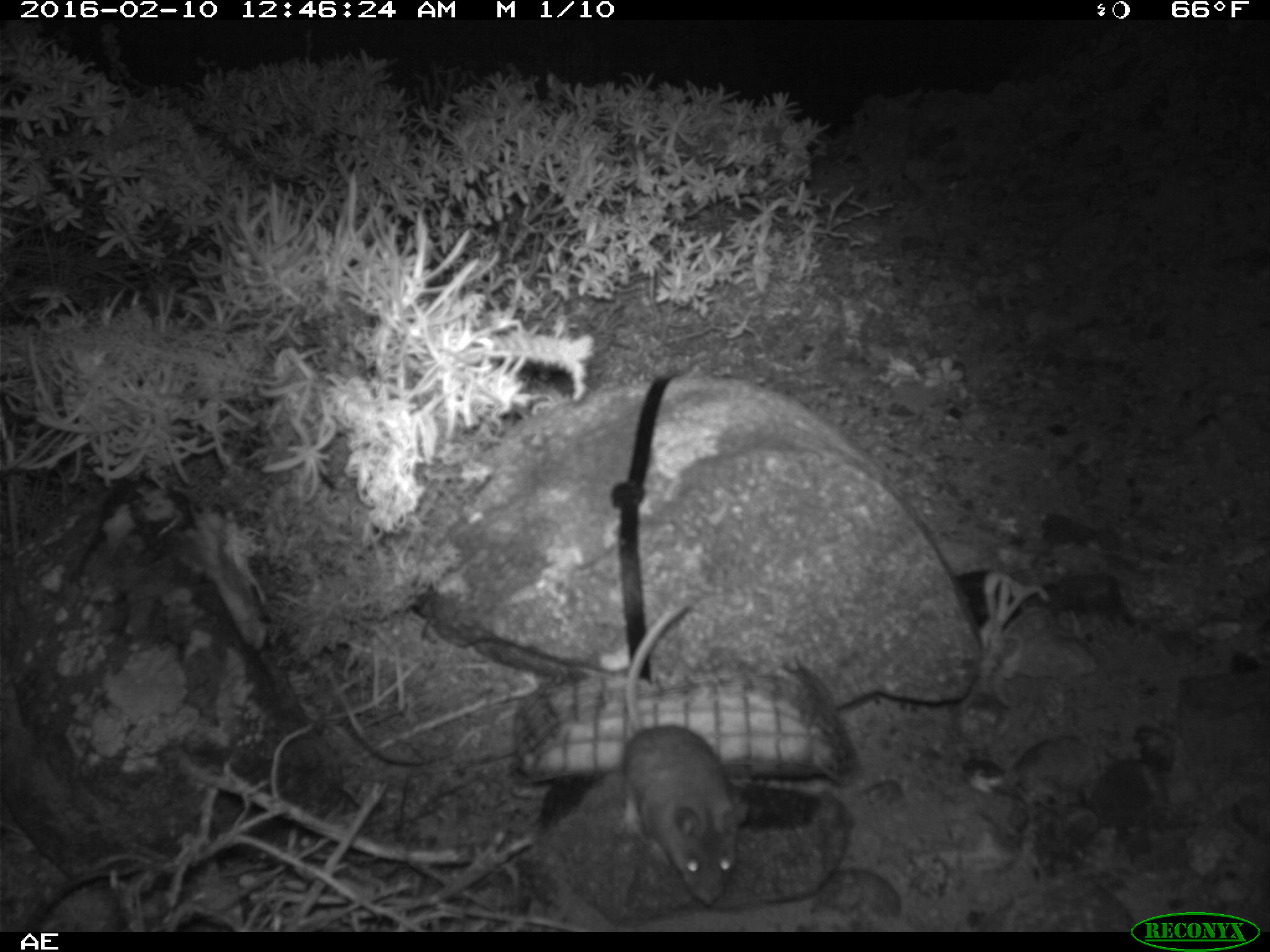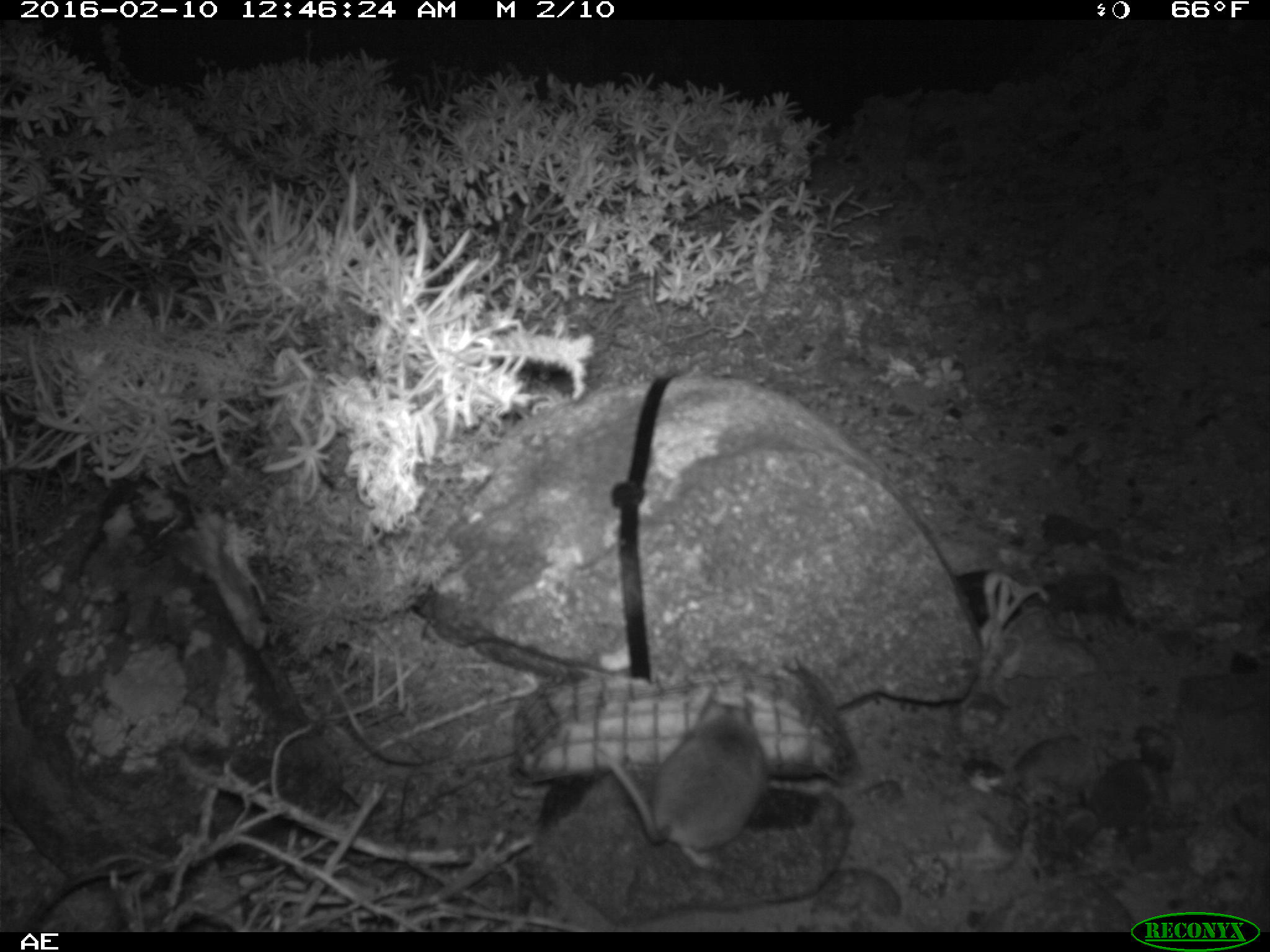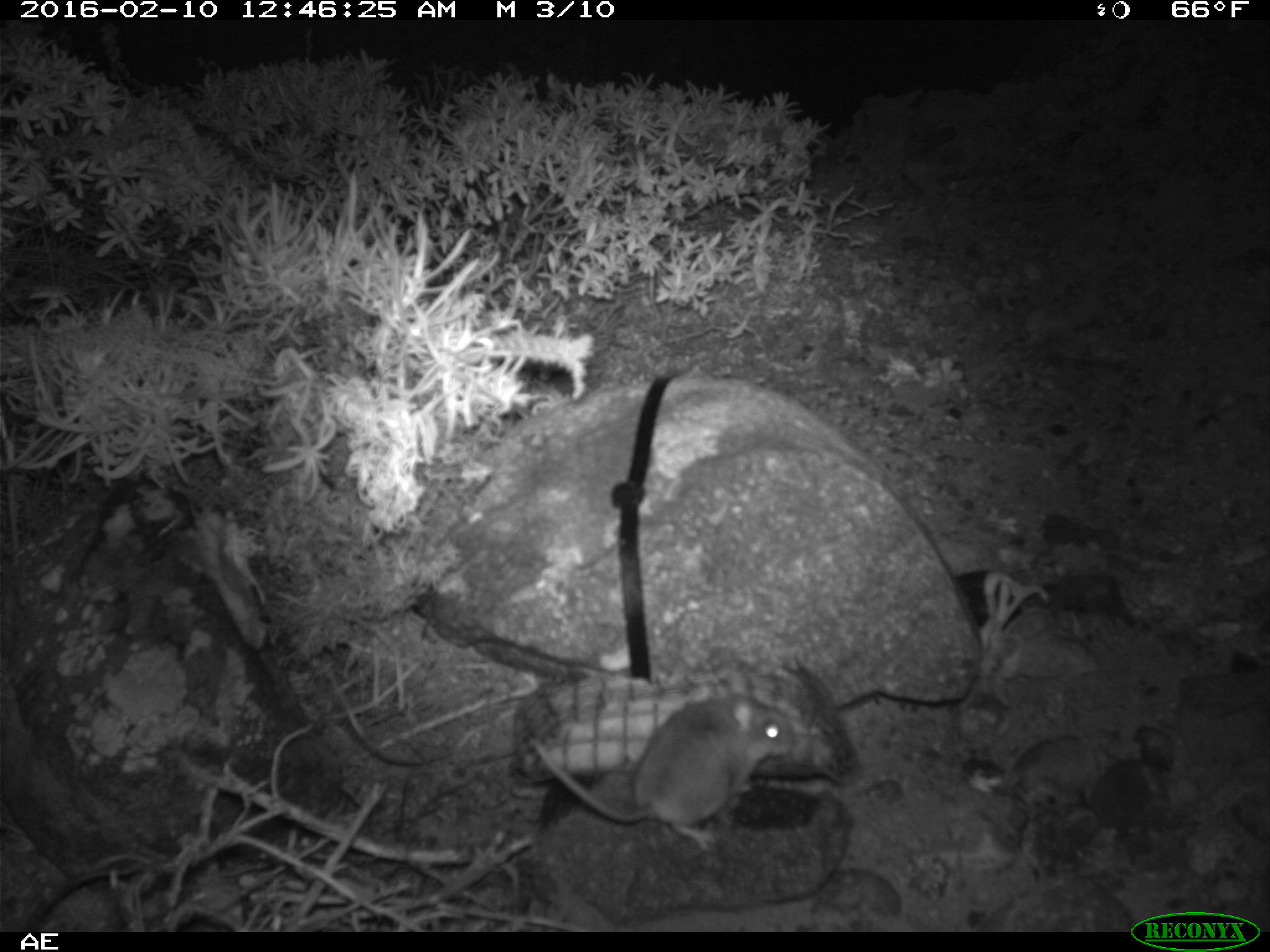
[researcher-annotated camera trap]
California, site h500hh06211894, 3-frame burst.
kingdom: Animalia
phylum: Chordata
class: Mammalia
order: Rodentia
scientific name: Rodentia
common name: rodent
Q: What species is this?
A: Rodent (Rodentia).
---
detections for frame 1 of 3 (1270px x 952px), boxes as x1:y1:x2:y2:
rodent: 624:599:747:906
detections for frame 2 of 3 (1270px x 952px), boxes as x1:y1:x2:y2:
rodent: 587:682:768:867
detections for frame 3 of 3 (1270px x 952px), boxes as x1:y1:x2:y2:
rodent: 532:676:792:842